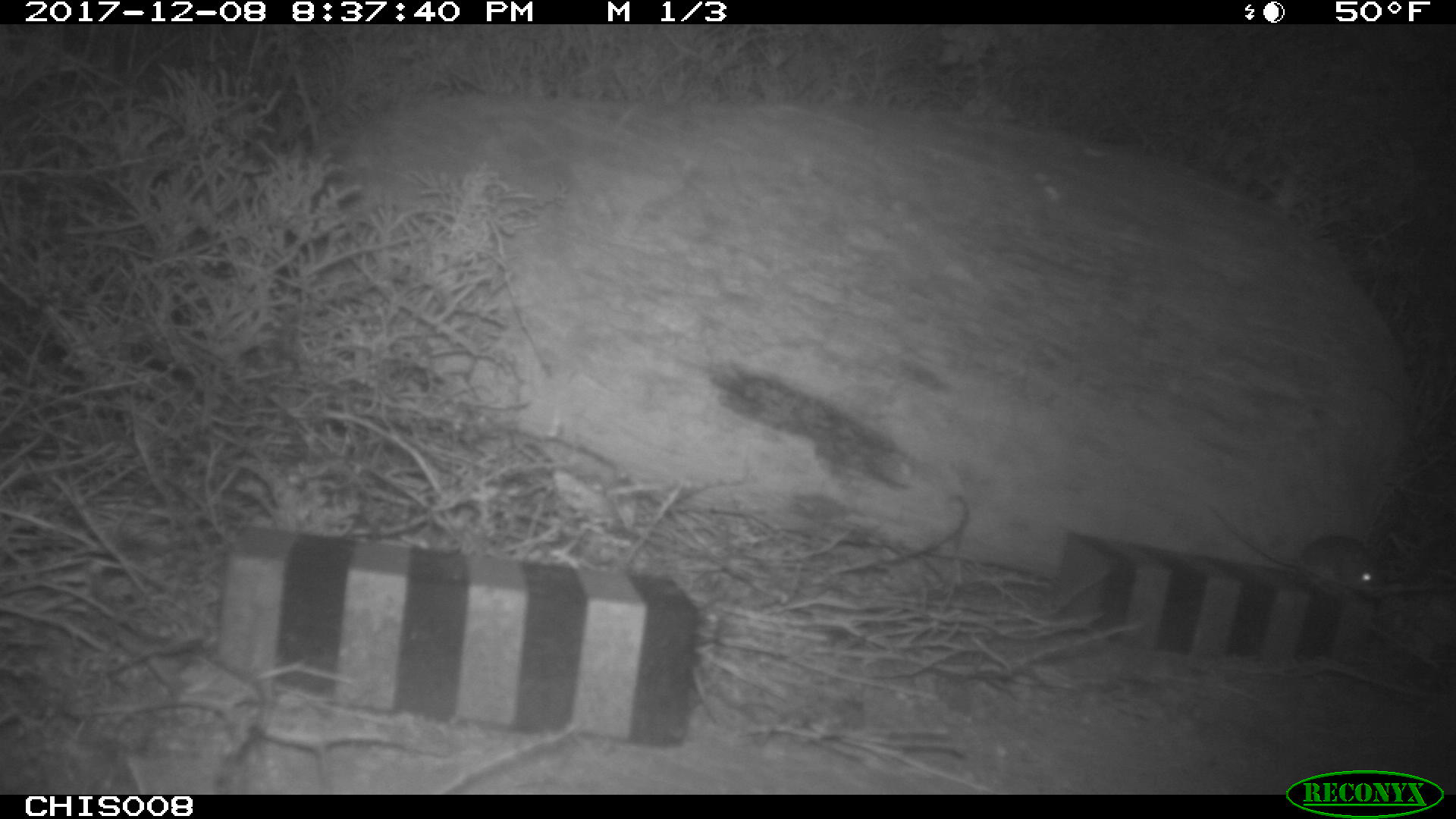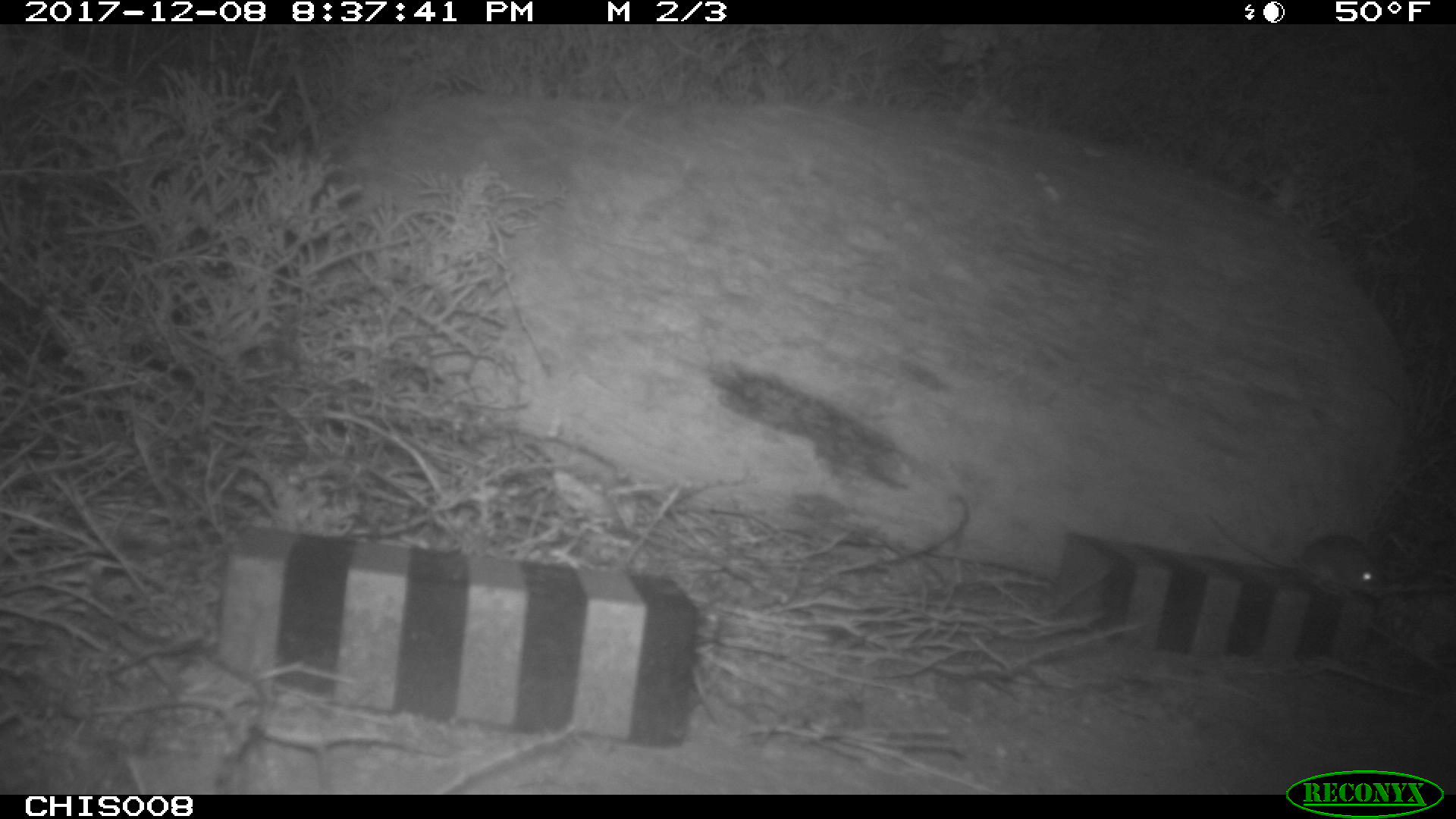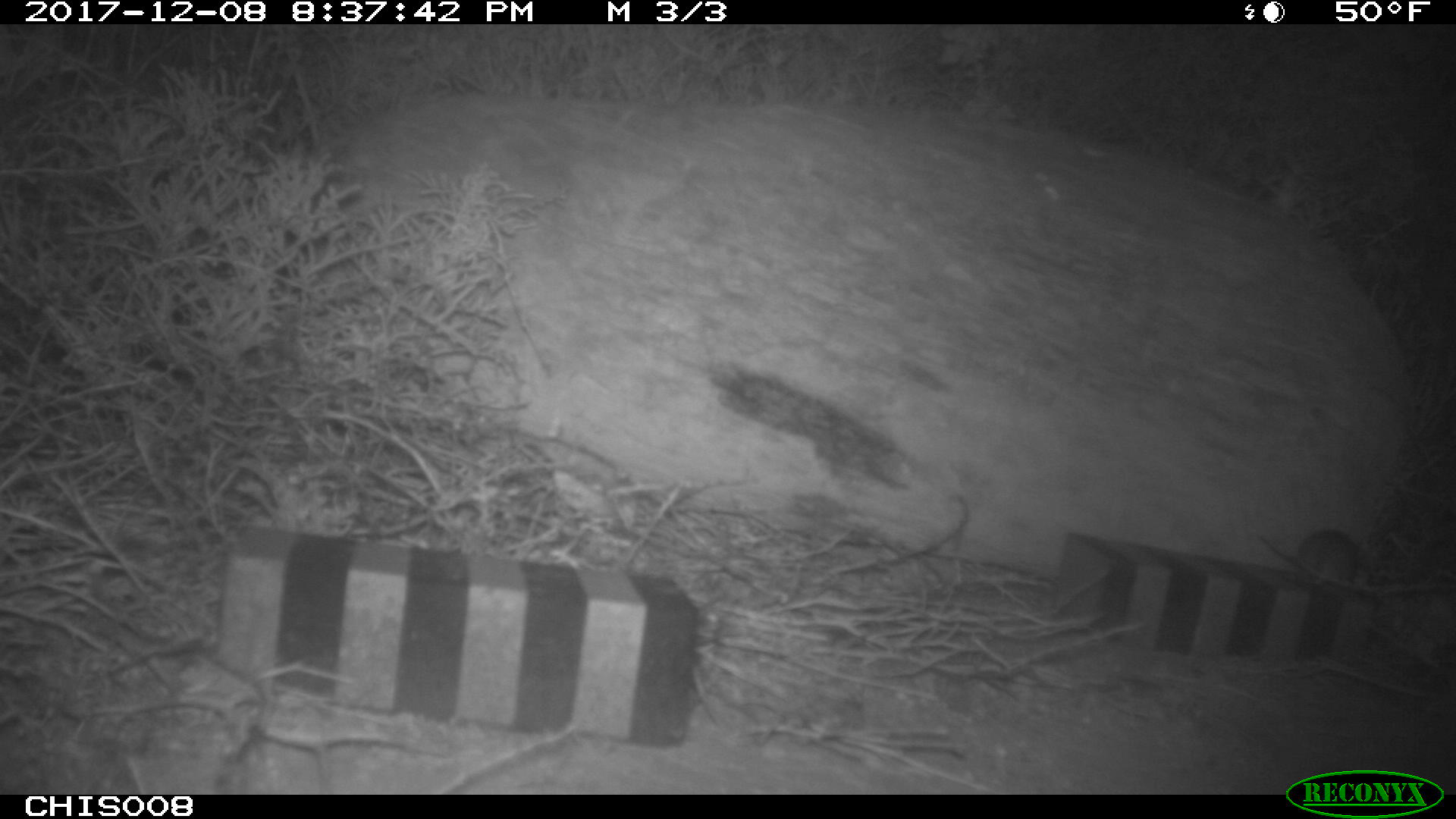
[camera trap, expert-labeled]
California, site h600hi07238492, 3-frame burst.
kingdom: Animalia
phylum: Chordata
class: Mammalia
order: Rodentia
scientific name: Rodentia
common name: rodent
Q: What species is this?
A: Rodent (Rodentia).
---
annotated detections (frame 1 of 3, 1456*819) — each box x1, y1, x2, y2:
rodent: 1207, 504, 1389, 601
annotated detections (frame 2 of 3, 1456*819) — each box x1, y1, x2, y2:
rodent: 1206, 510, 1384, 598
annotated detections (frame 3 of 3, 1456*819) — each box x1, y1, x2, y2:
rodent: 1257, 528, 1359, 580